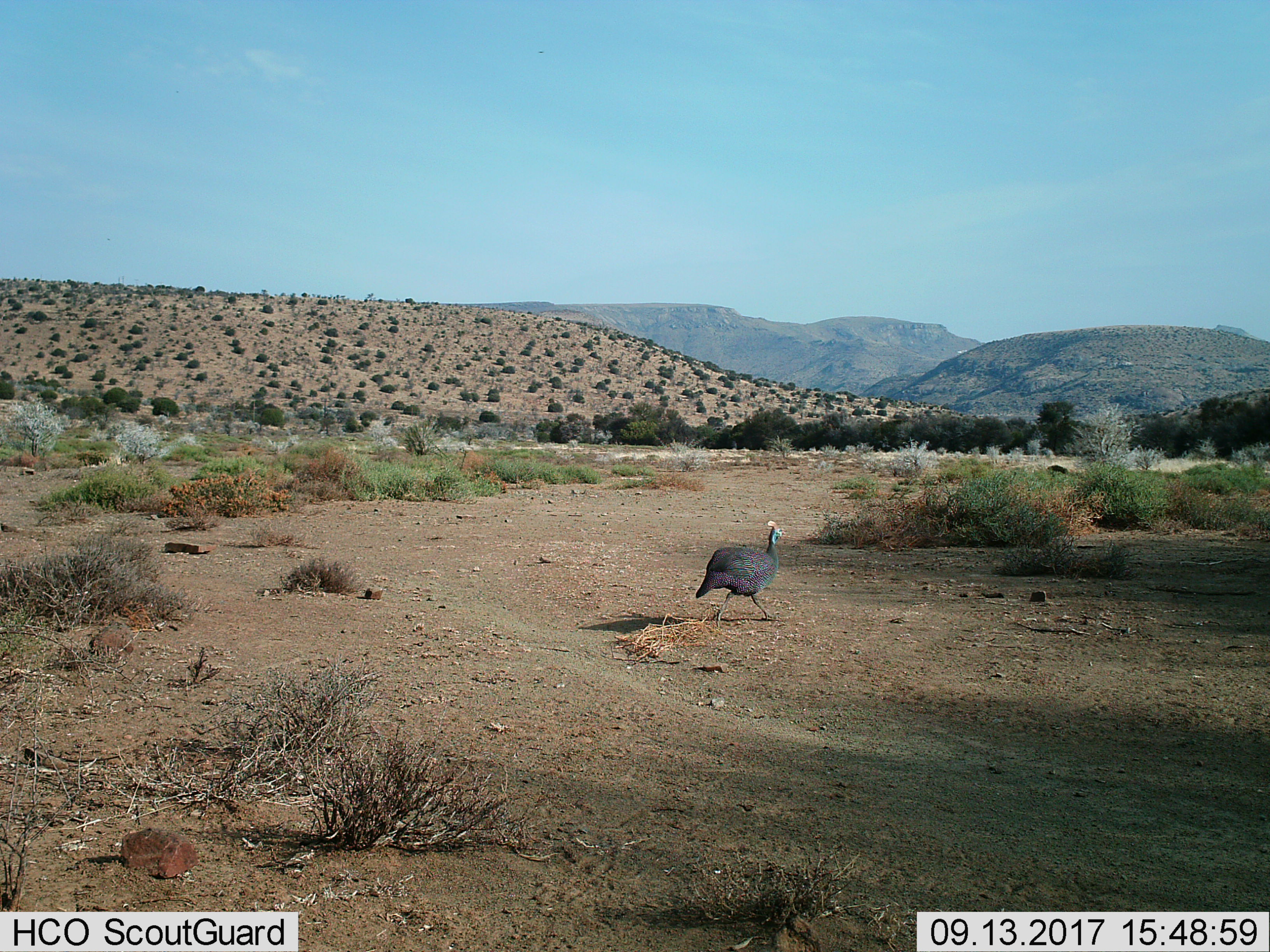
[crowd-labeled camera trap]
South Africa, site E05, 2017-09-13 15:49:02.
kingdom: Animalia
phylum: Chordata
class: Aves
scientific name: Aves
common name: bird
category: birdother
Birdother (bird) (Aves), count 1. Behavior (volunteer vote fractions): standing 9%, resting 0%, moving 100%, interacting 0%. Young present (vote fraction): 0%. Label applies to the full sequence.